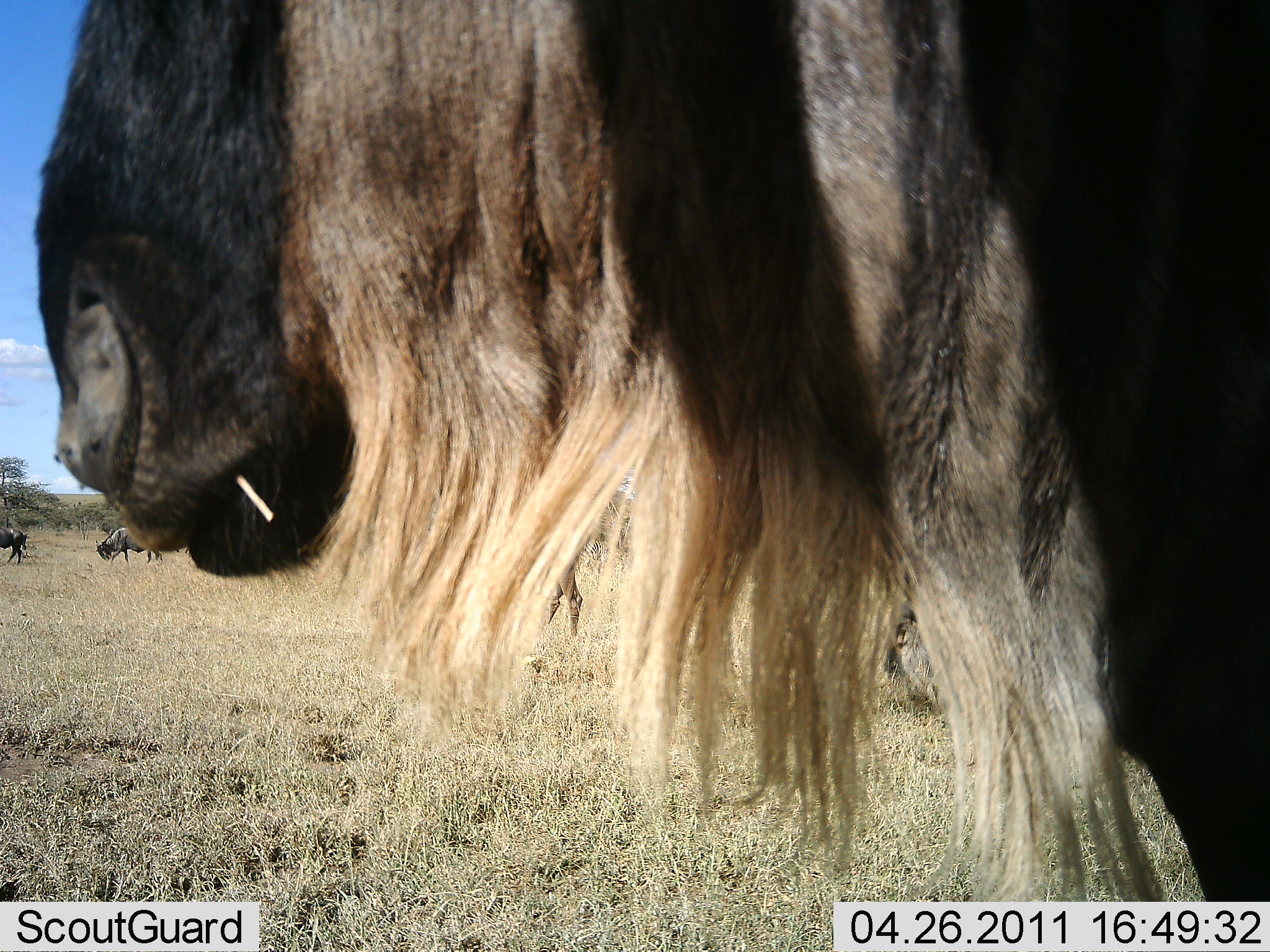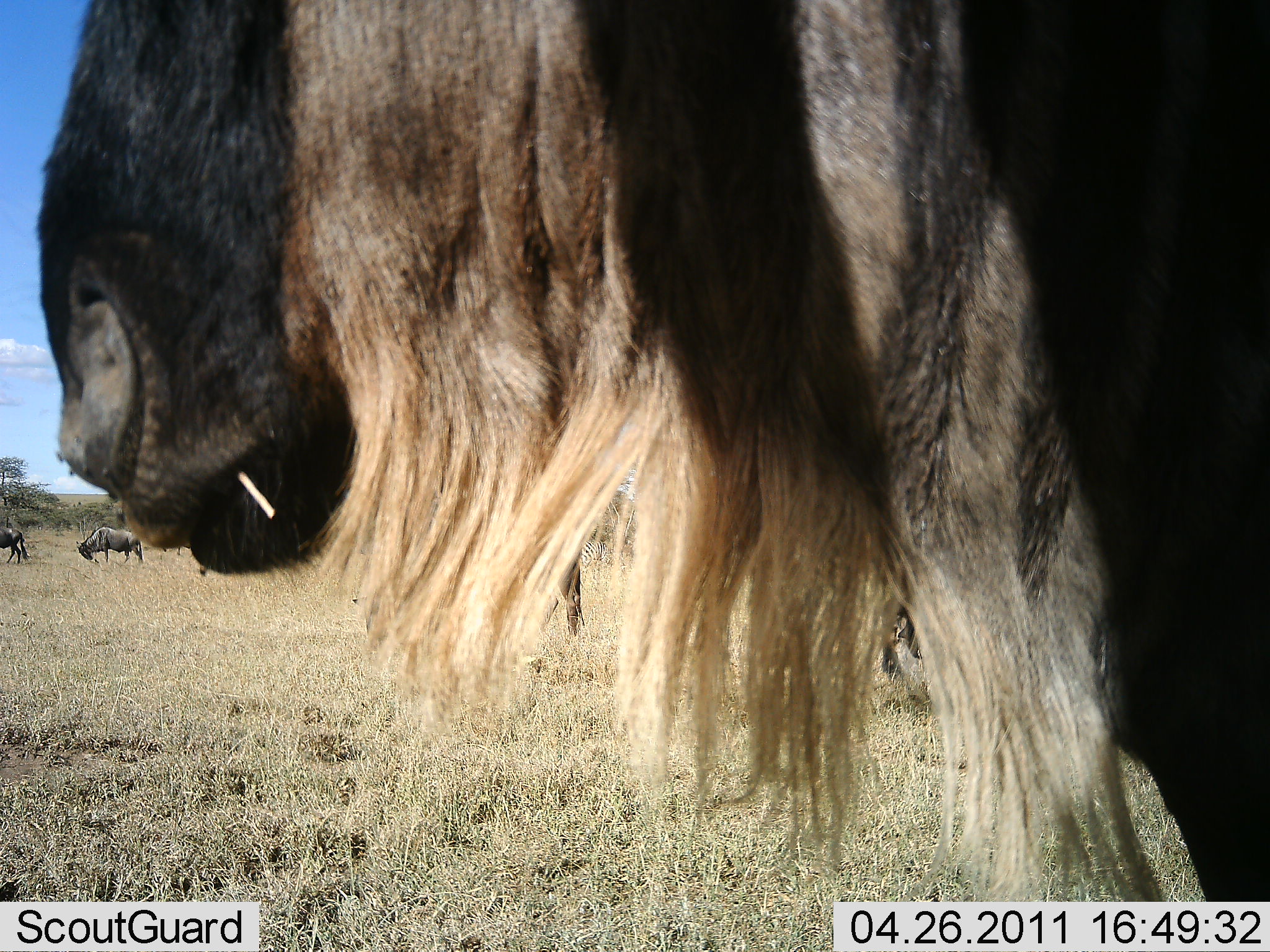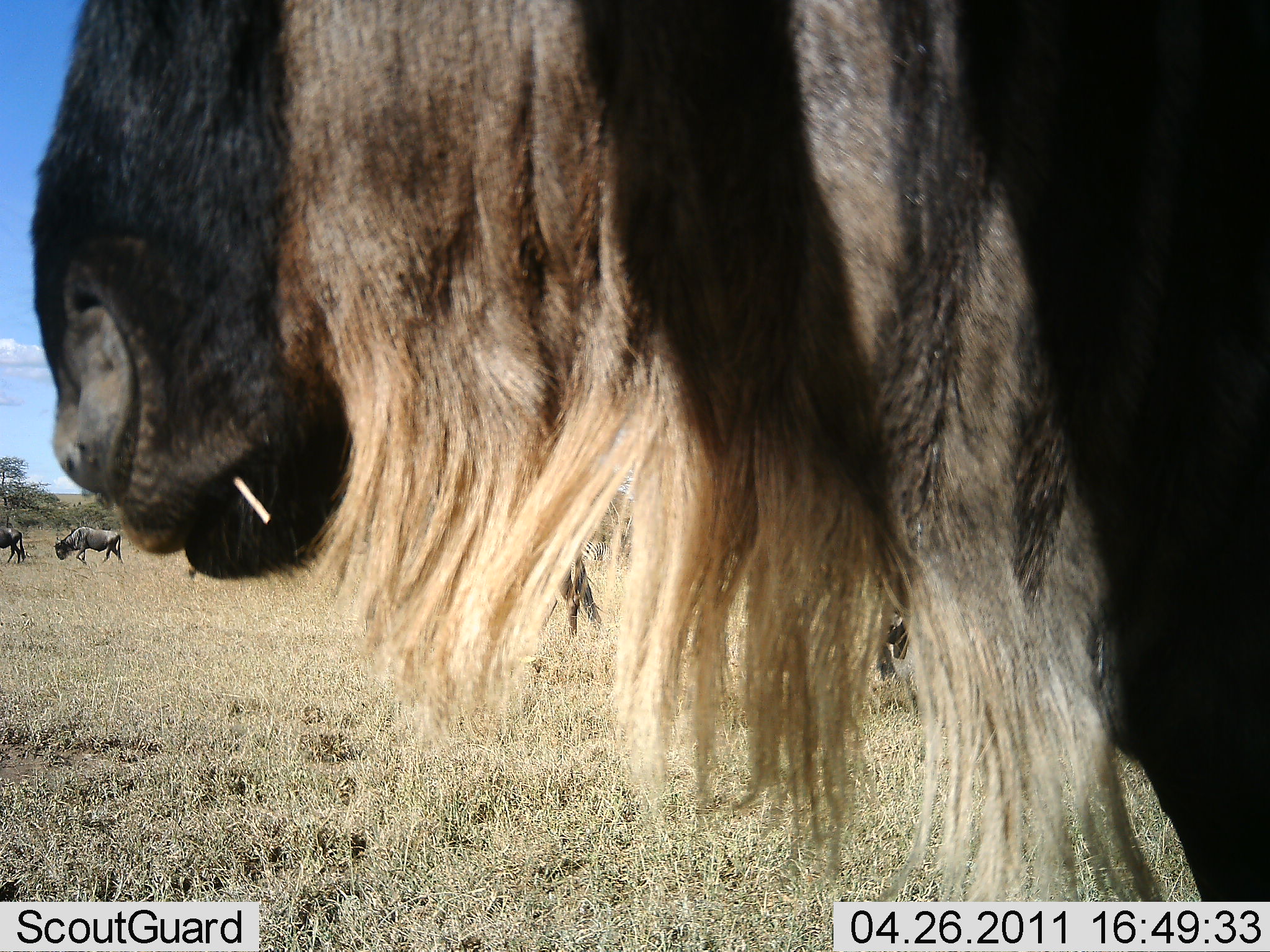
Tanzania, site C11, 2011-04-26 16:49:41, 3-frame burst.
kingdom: Animalia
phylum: Chordata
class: Mammalia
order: Artiodactyla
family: Bovidae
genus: Connochaetes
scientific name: Connochaetes taurinus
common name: blue wildebeest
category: wildebeest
Wildebeest (blue wildebeest) (Connochaetes taurinus), count 4. Behavior (volunteer vote fractions): standing 69%, resting 0%, moving 46%, interacting 0%. Young present (vote fraction): 0%. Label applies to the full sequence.